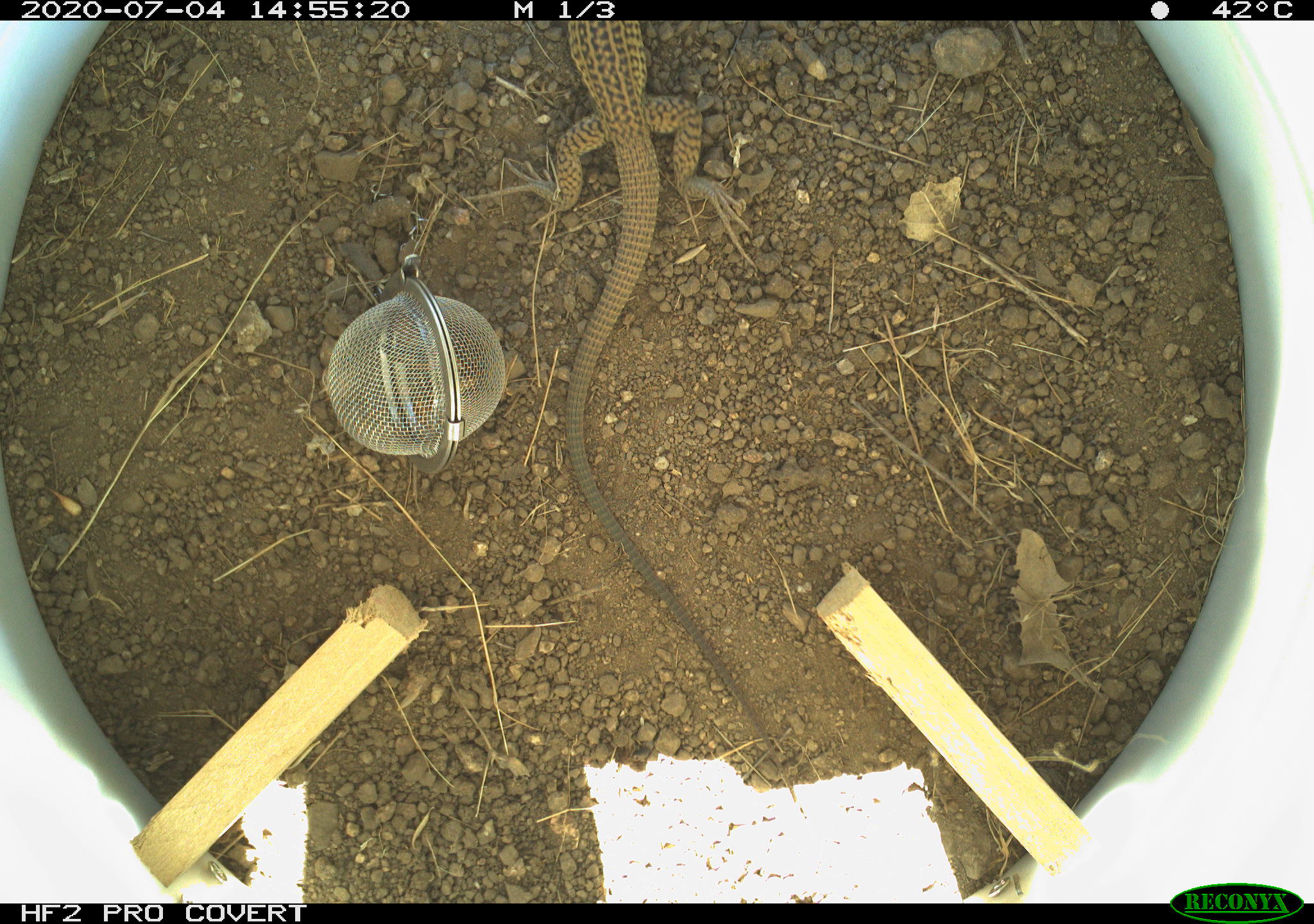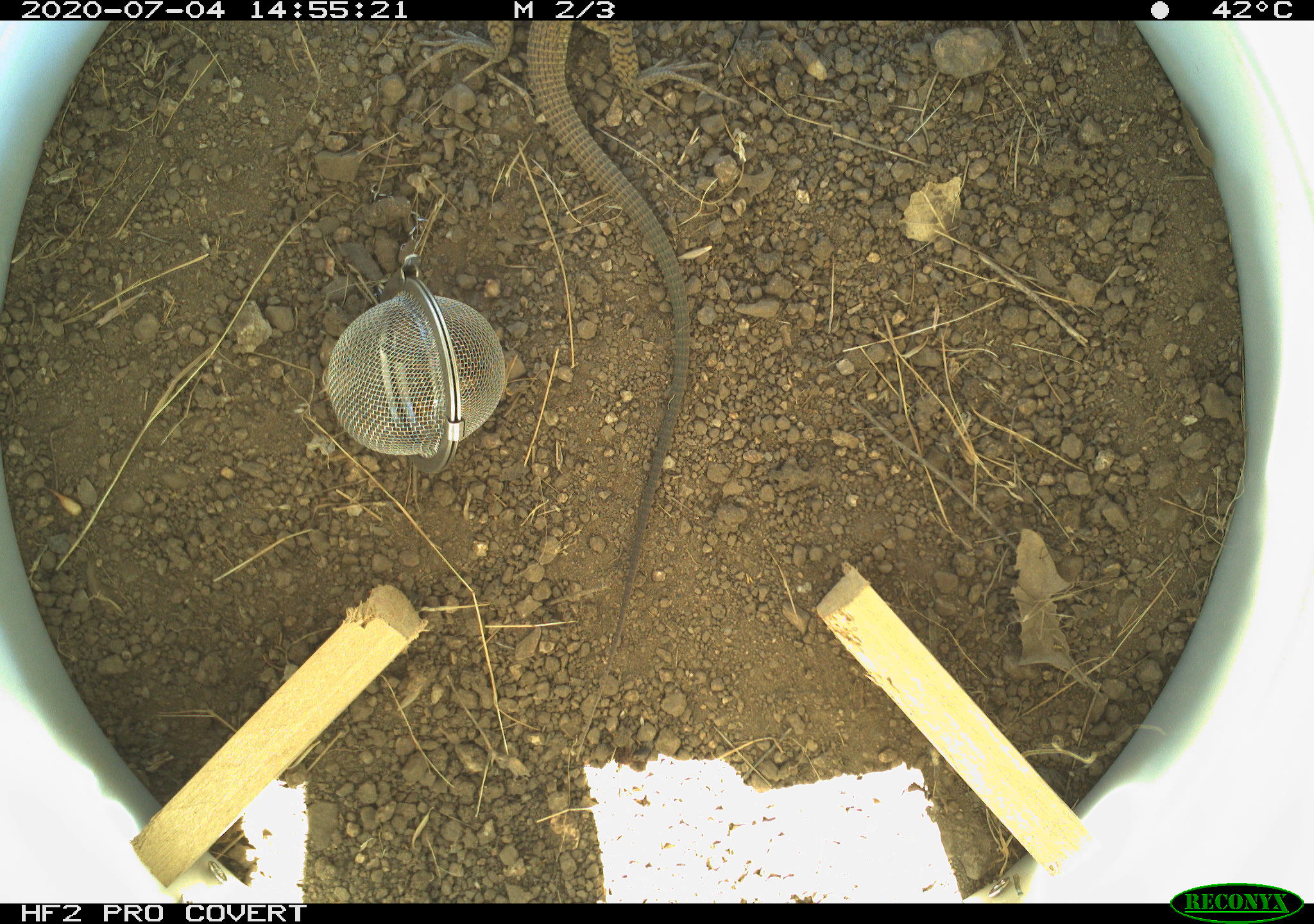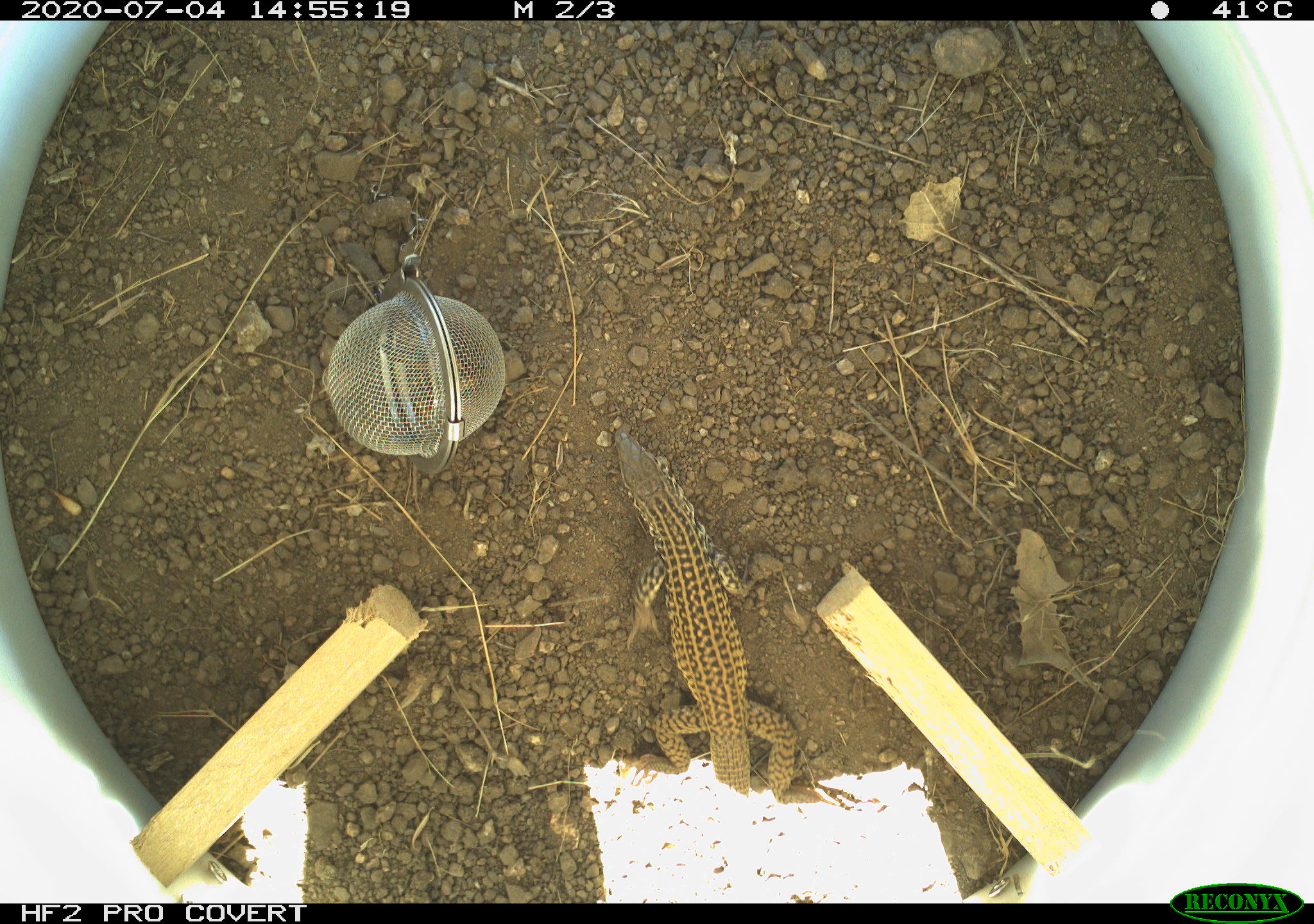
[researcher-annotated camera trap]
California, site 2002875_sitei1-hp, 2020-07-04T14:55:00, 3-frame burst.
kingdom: Animalia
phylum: Chordata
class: Reptilia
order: Squamata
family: Teiidae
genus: Aspidoscelis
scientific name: Aspidoscelis tigris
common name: western whiptail